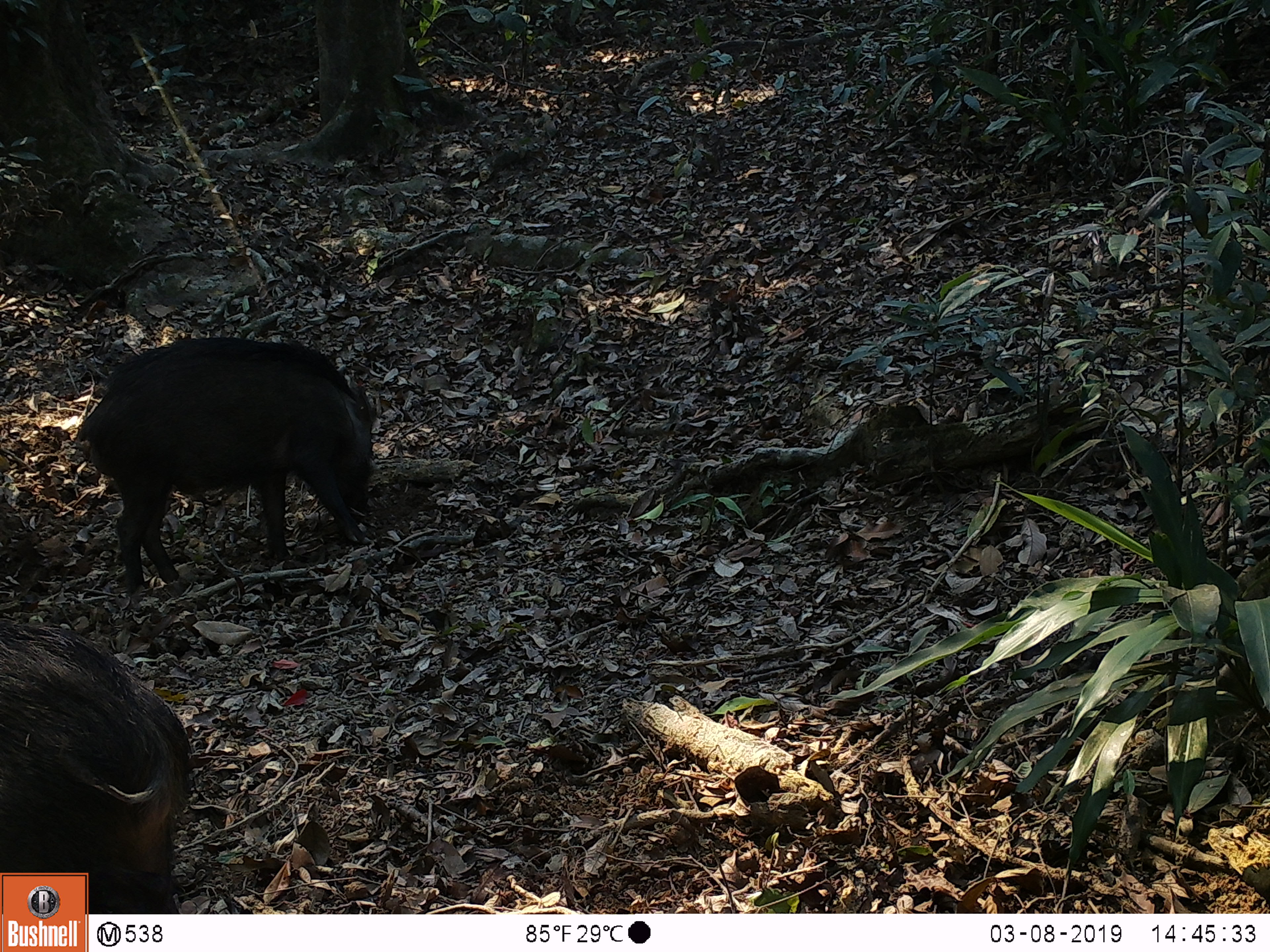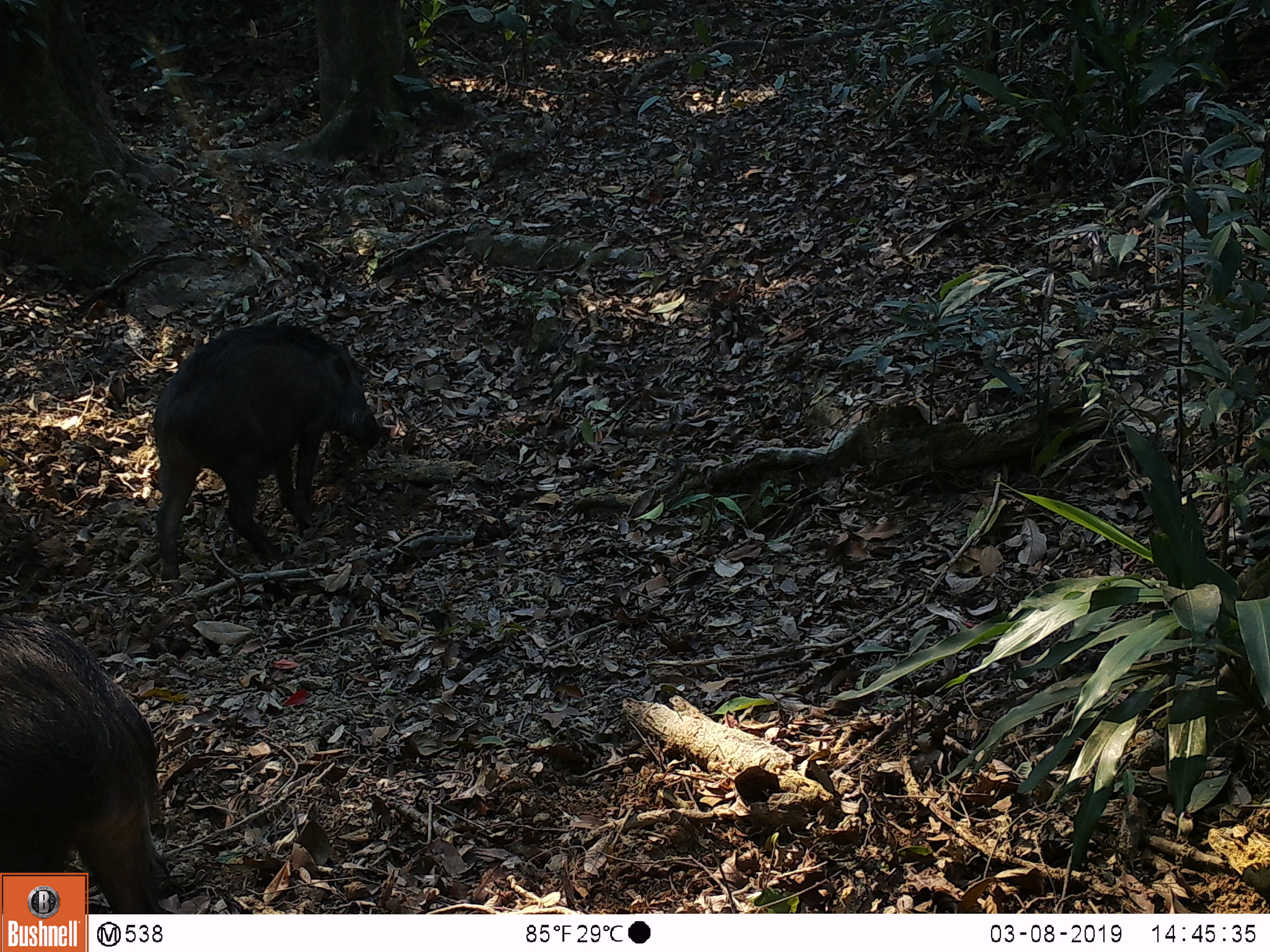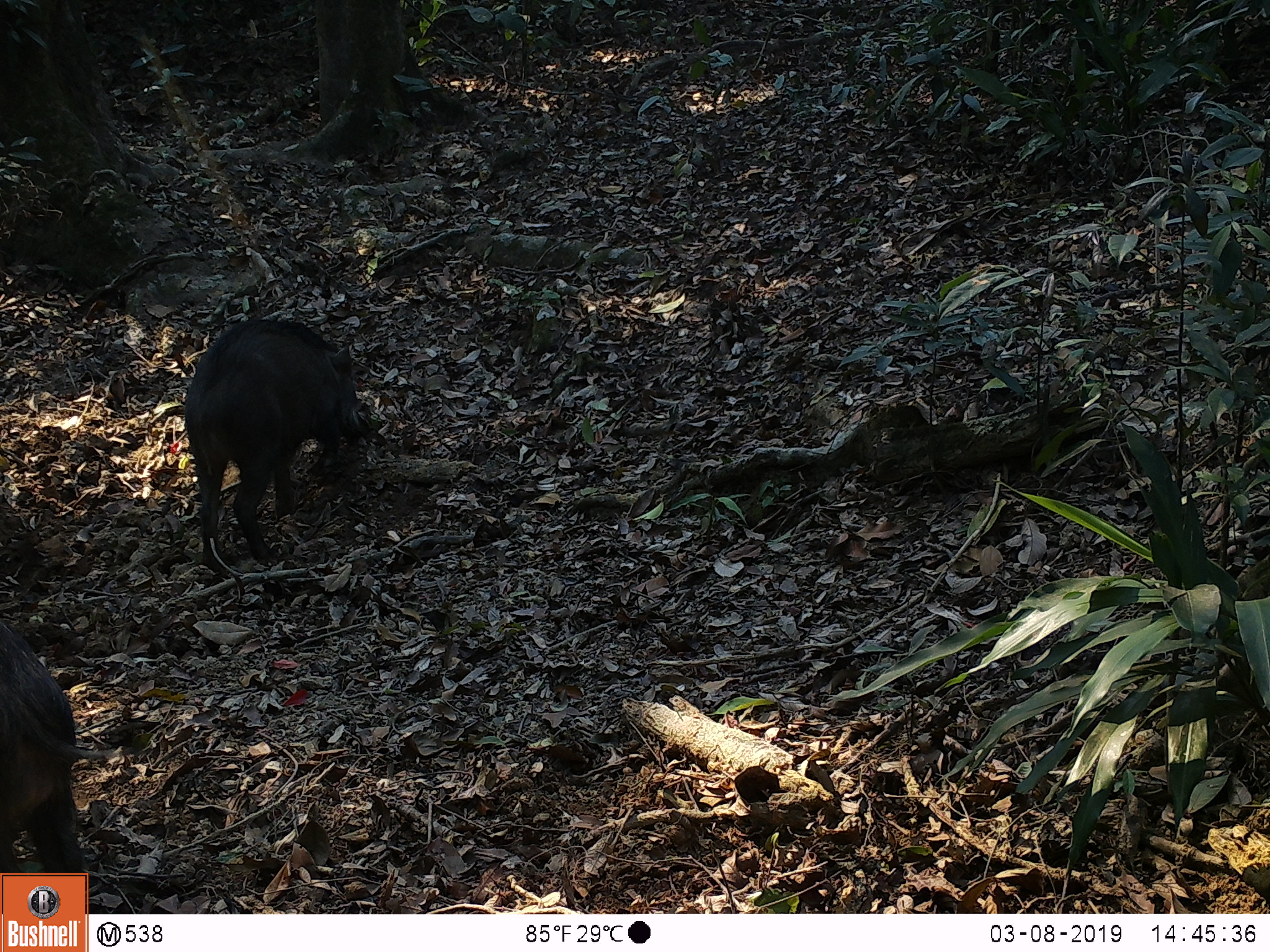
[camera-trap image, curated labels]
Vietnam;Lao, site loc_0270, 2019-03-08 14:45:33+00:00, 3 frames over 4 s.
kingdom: Animalia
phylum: Chordata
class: Mammalia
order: Artiodactyla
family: Suidae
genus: Sus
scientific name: Sus scrofa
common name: eurasian wild pig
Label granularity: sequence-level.